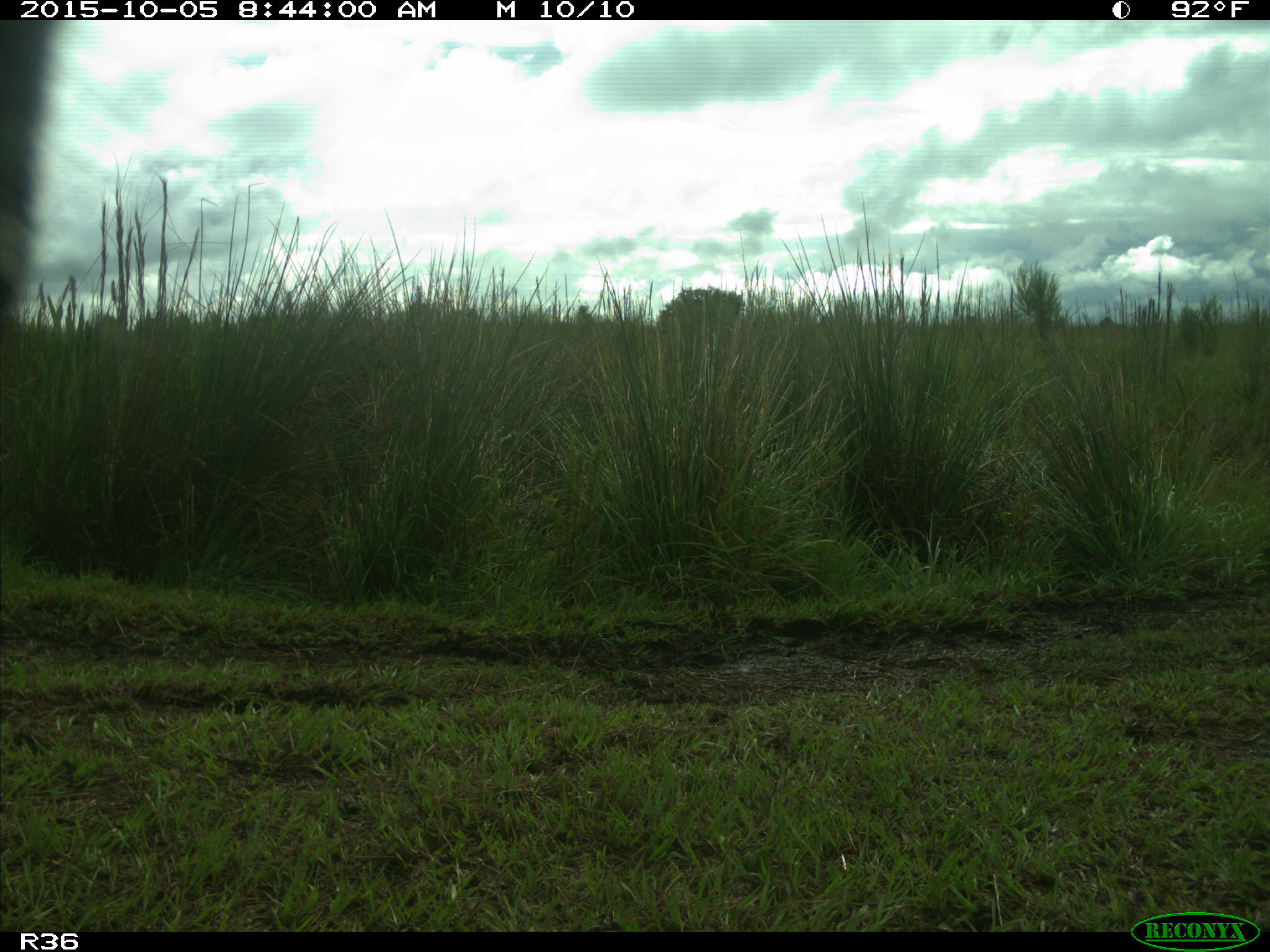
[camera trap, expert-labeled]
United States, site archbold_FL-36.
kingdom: Animalia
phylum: Chordata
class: Mammalia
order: Artiodactyla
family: Bovidae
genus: Bos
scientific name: Bos taurus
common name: domestic cow